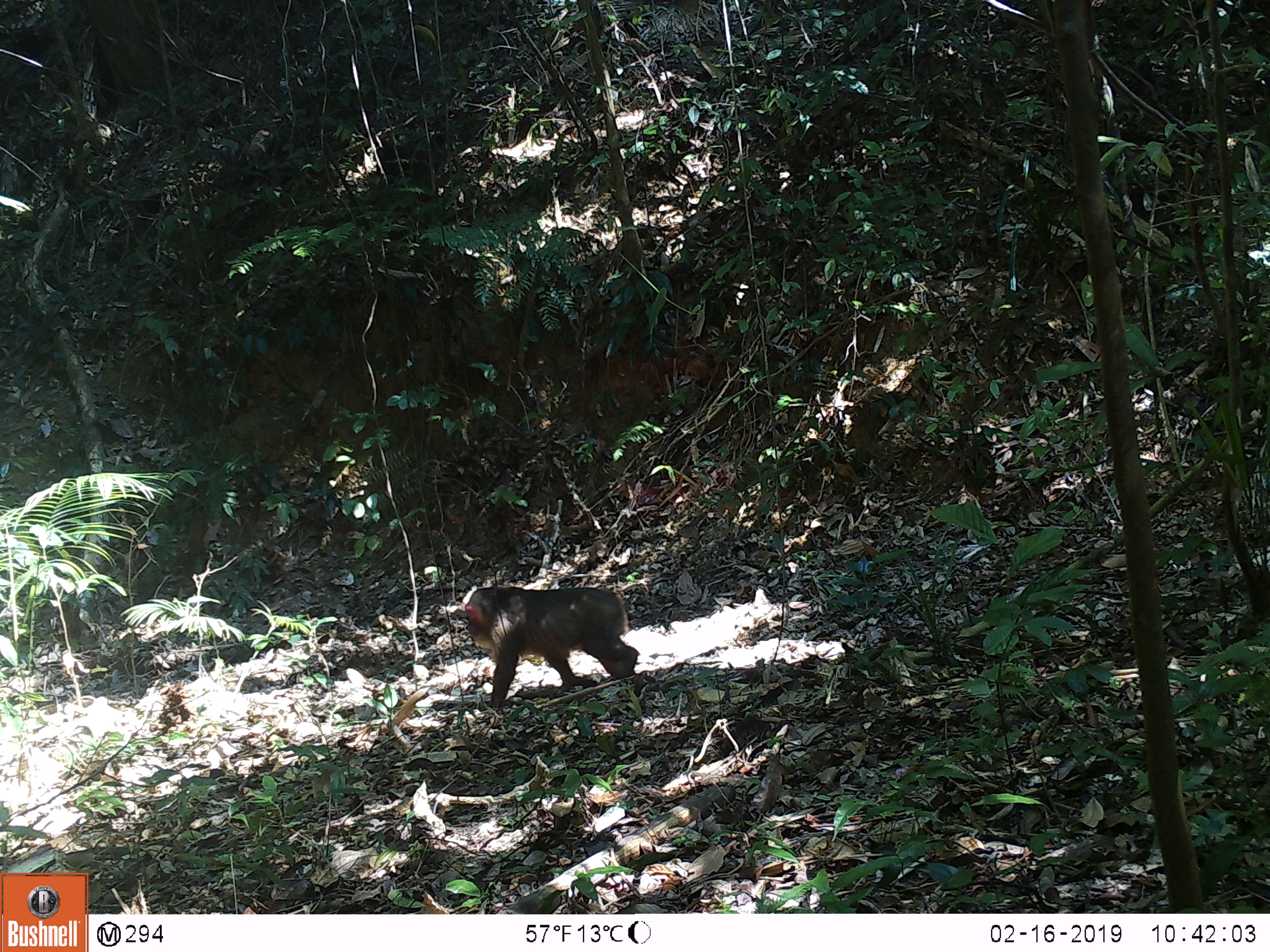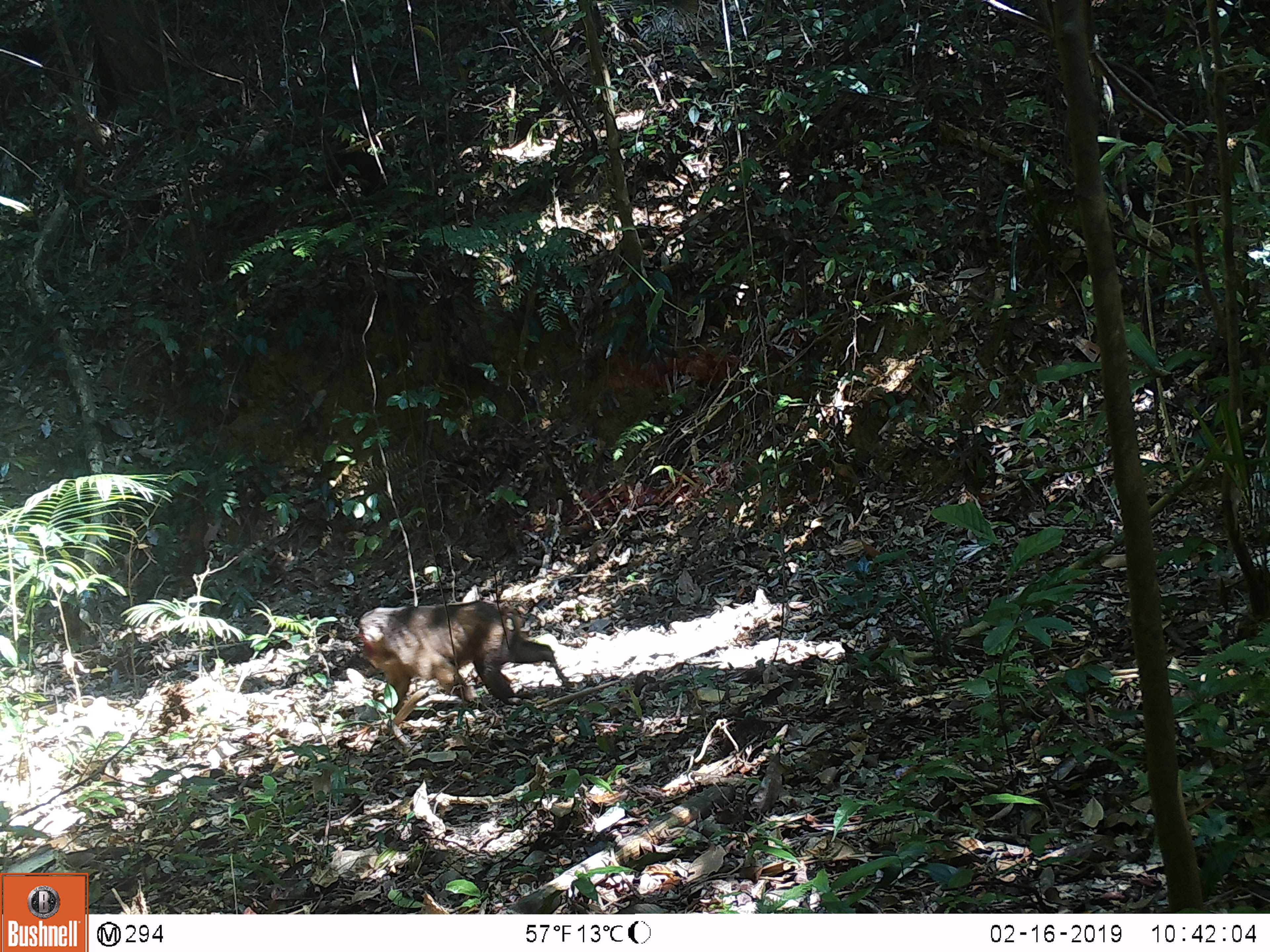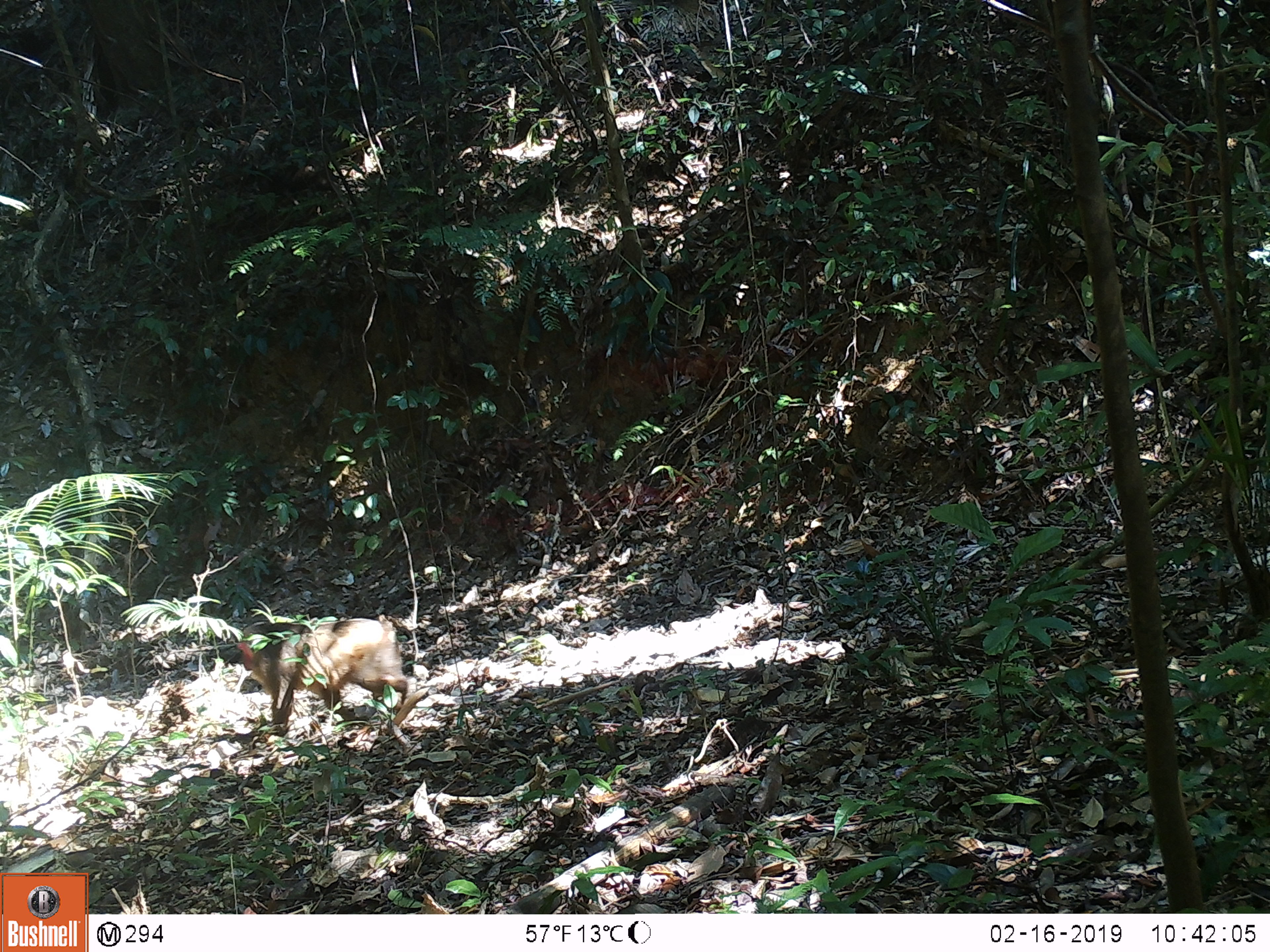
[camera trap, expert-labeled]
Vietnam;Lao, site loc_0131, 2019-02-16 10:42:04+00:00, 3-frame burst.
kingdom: Animalia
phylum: Chordata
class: Mammalia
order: Primates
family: Cercopithecidae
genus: Macaca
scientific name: Macaca arctoides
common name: stump-tailed macaque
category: stump tailed macaque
Stump tailed macaque (stump-tailed macaque) (Macaca arctoides). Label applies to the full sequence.